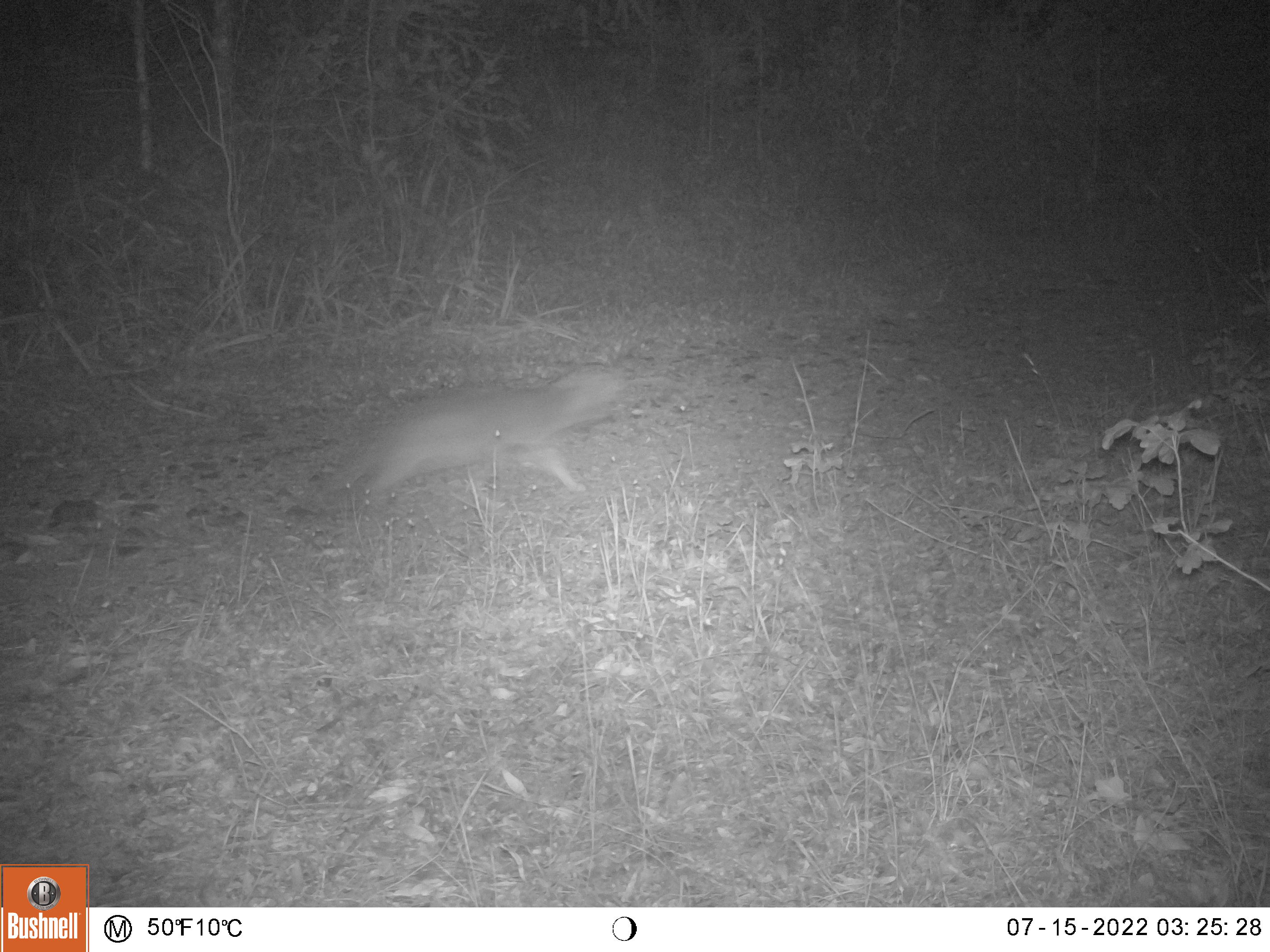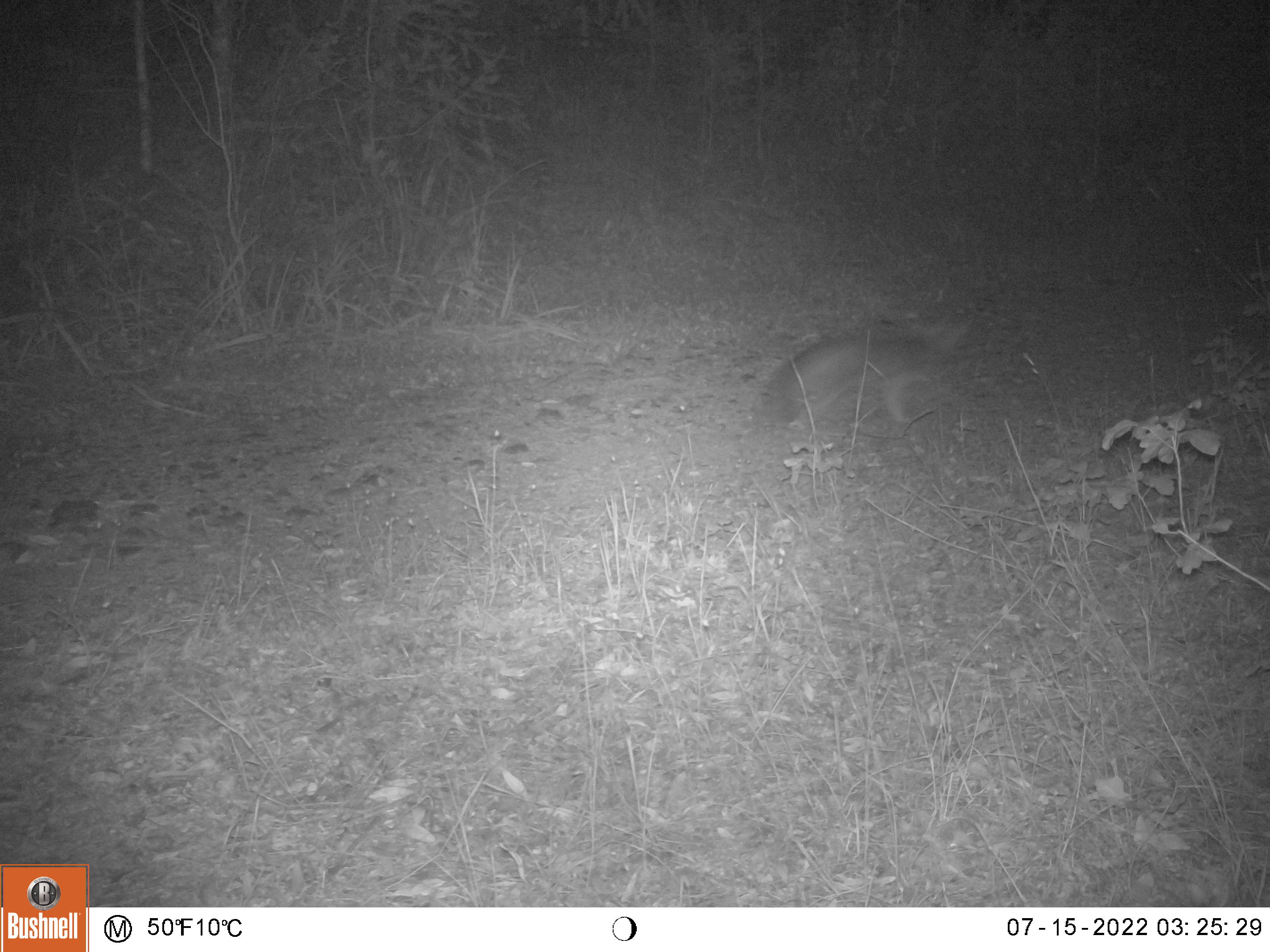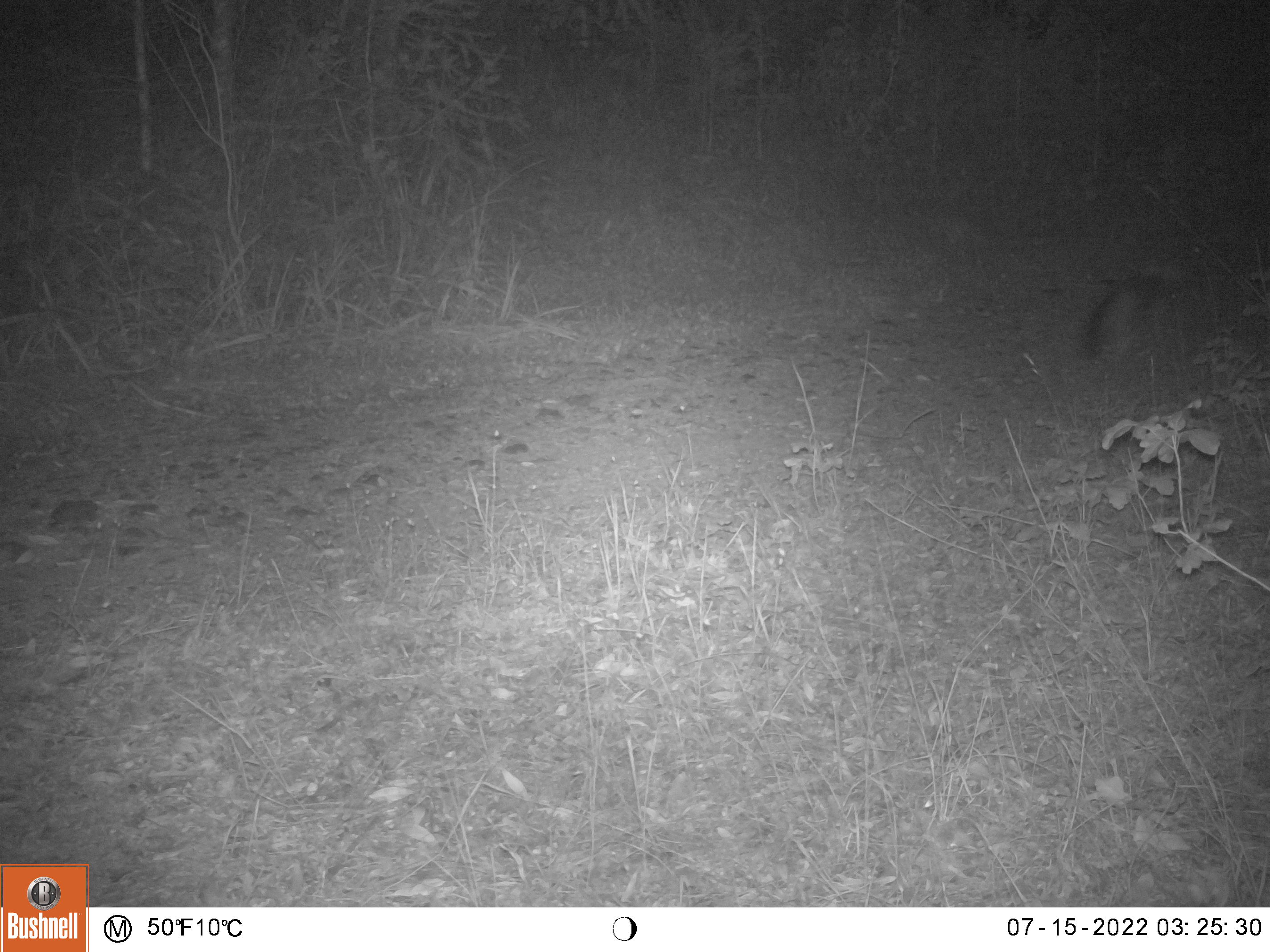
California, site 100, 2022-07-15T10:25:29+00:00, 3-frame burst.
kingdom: Animalia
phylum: Chordata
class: Mammalia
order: Carnivora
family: Canidae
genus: Urocyon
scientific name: Urocyon cinereoargenteus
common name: gray fox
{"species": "gray fox (Urocyon cinereoargenteus)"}